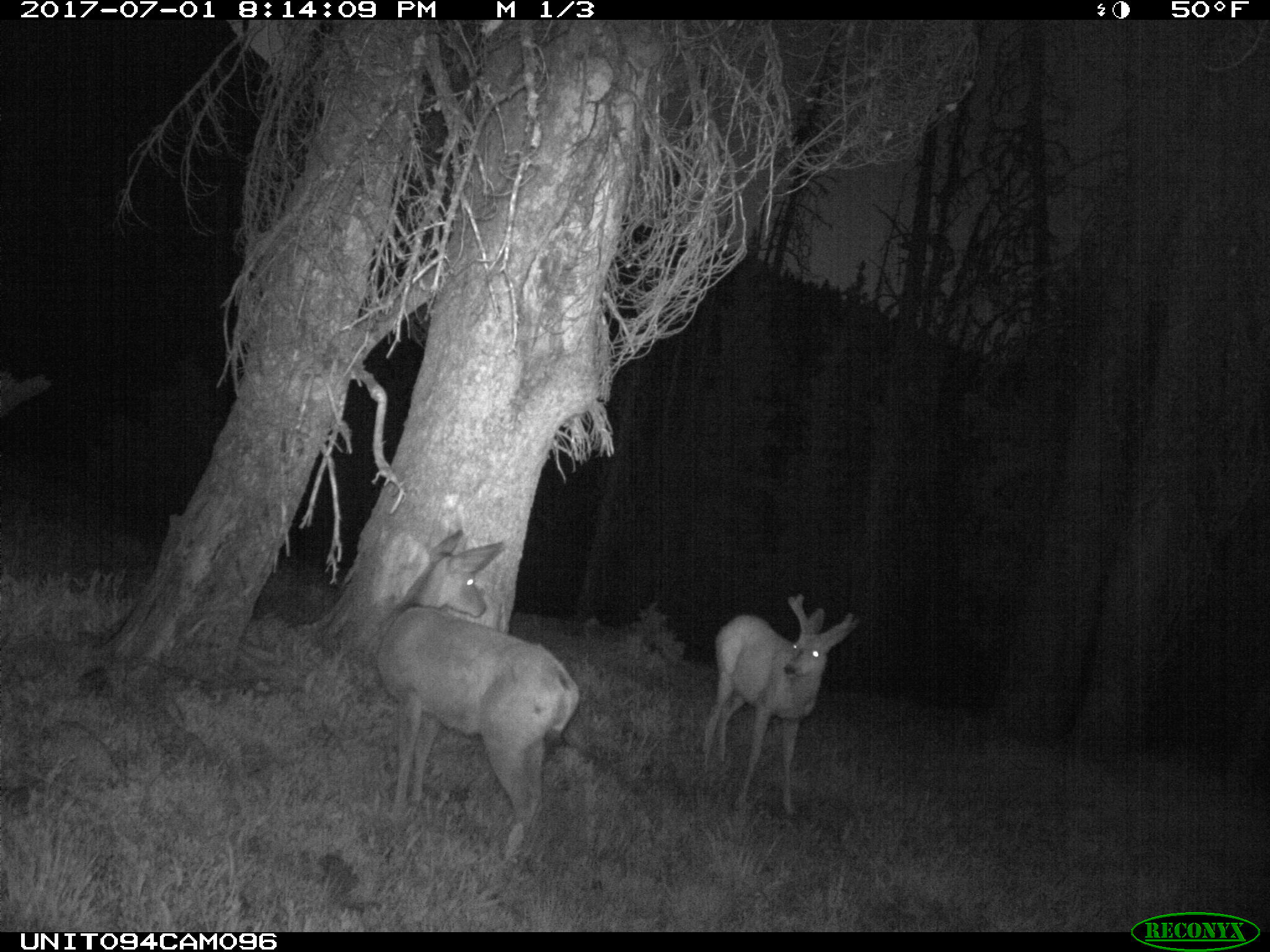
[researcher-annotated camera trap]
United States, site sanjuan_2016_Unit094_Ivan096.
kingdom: Animalia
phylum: Chordata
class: Mammalia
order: Artiodactyla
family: Cervidae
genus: Odocoileus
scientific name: Odocoileus hemionus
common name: mule deer